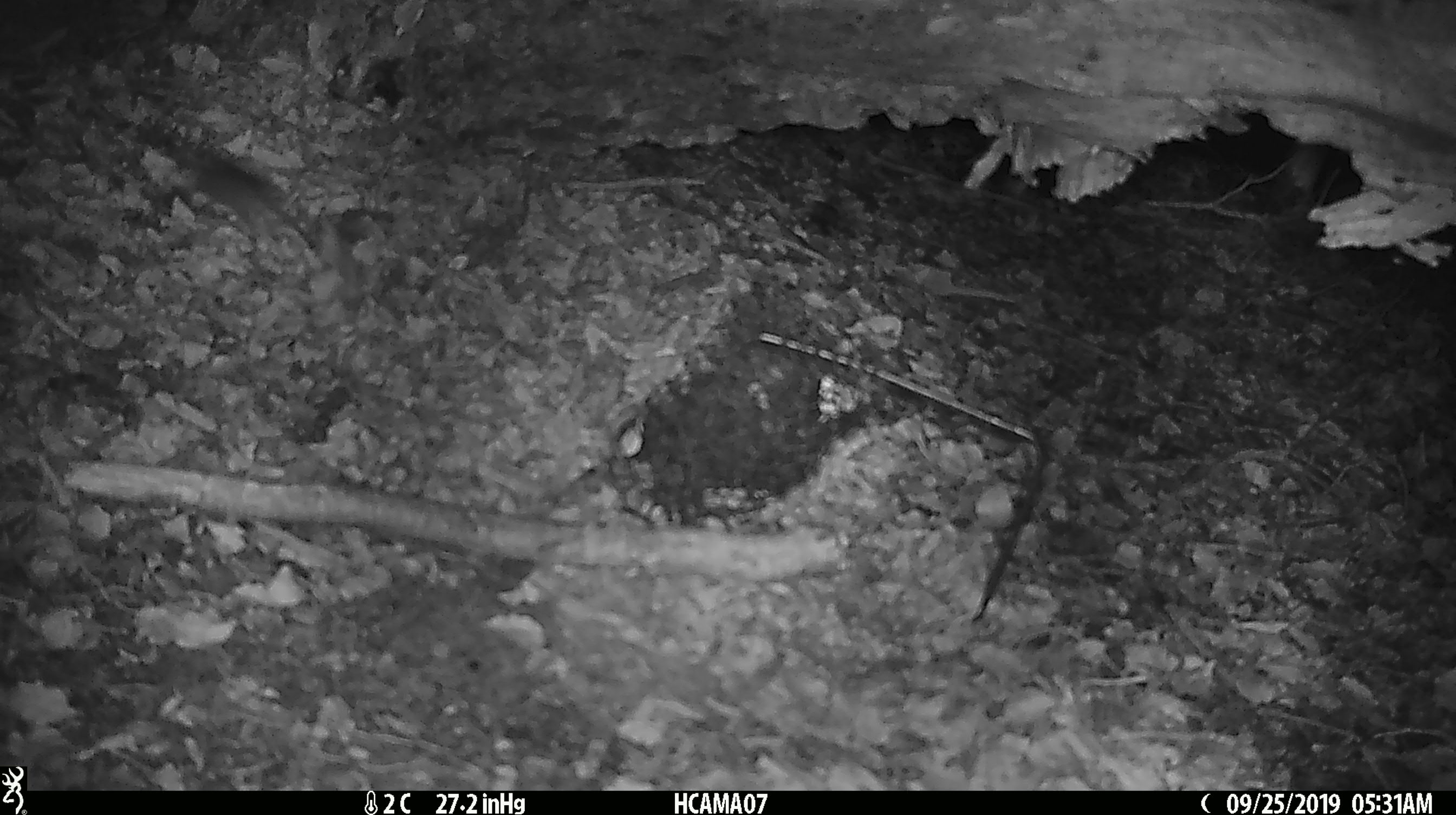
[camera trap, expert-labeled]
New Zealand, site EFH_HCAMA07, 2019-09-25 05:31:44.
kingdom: Animalia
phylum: Chordata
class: Mammalia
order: Rodentia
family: Muridae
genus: Mus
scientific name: Mus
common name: mouse